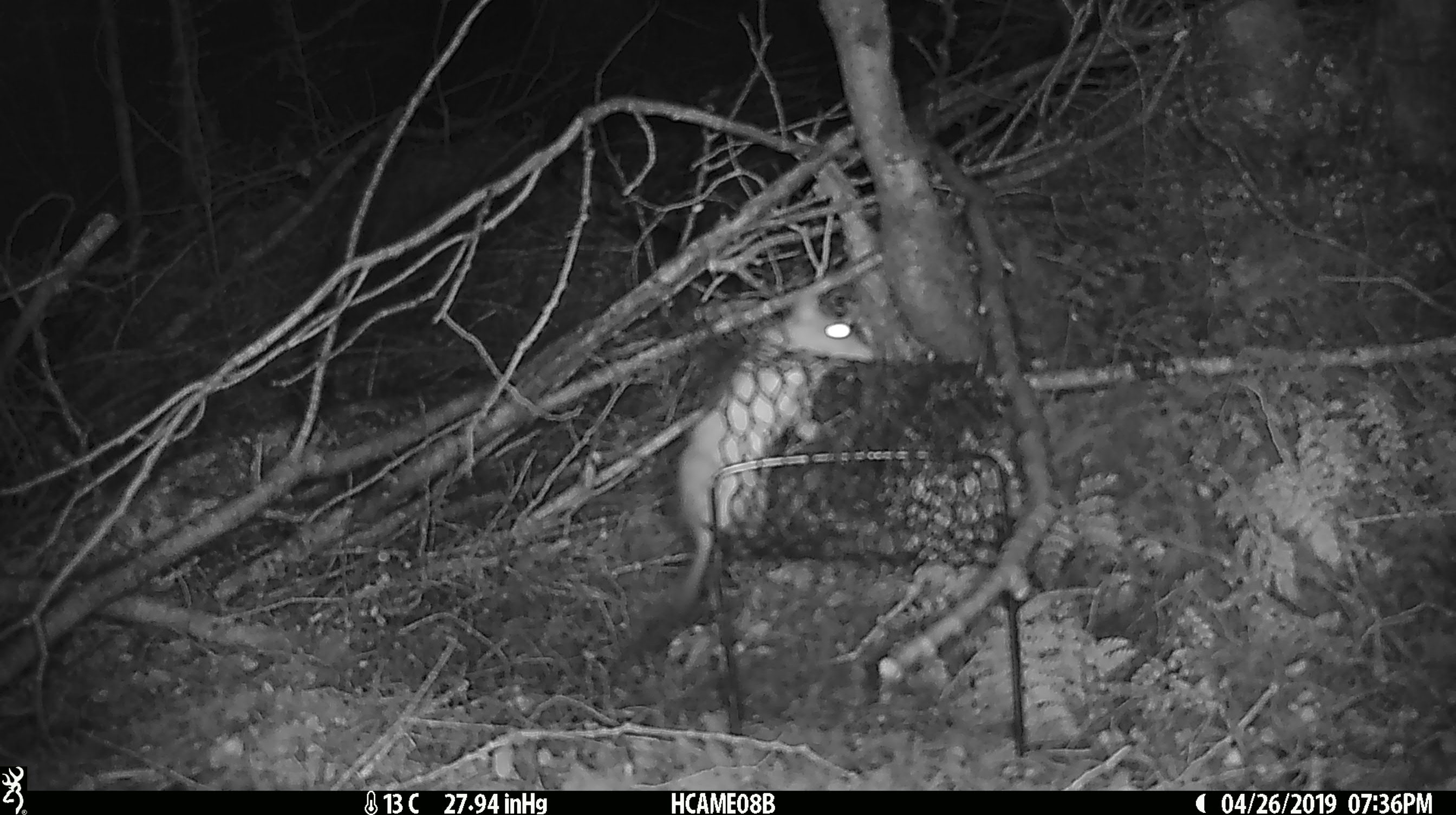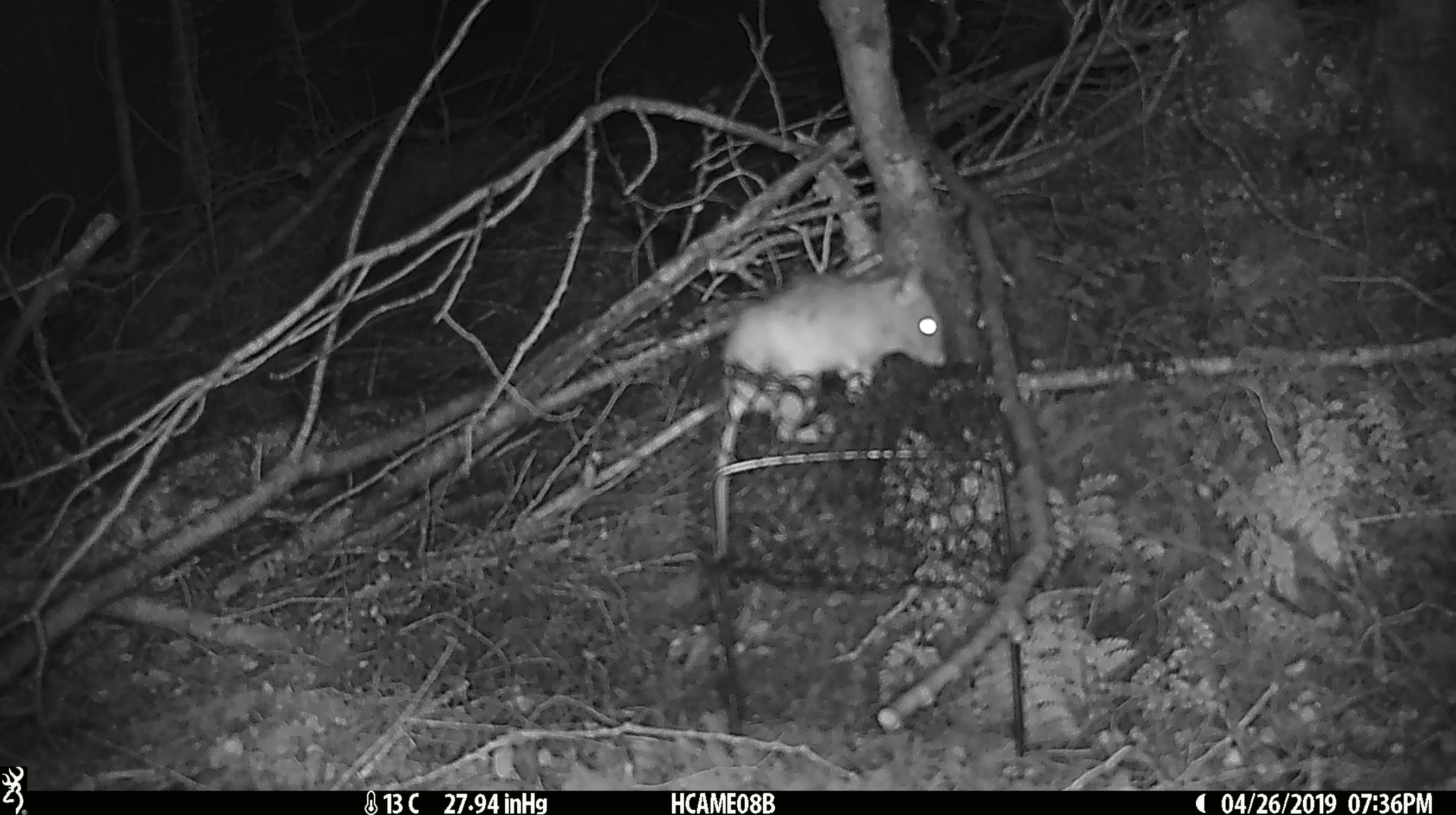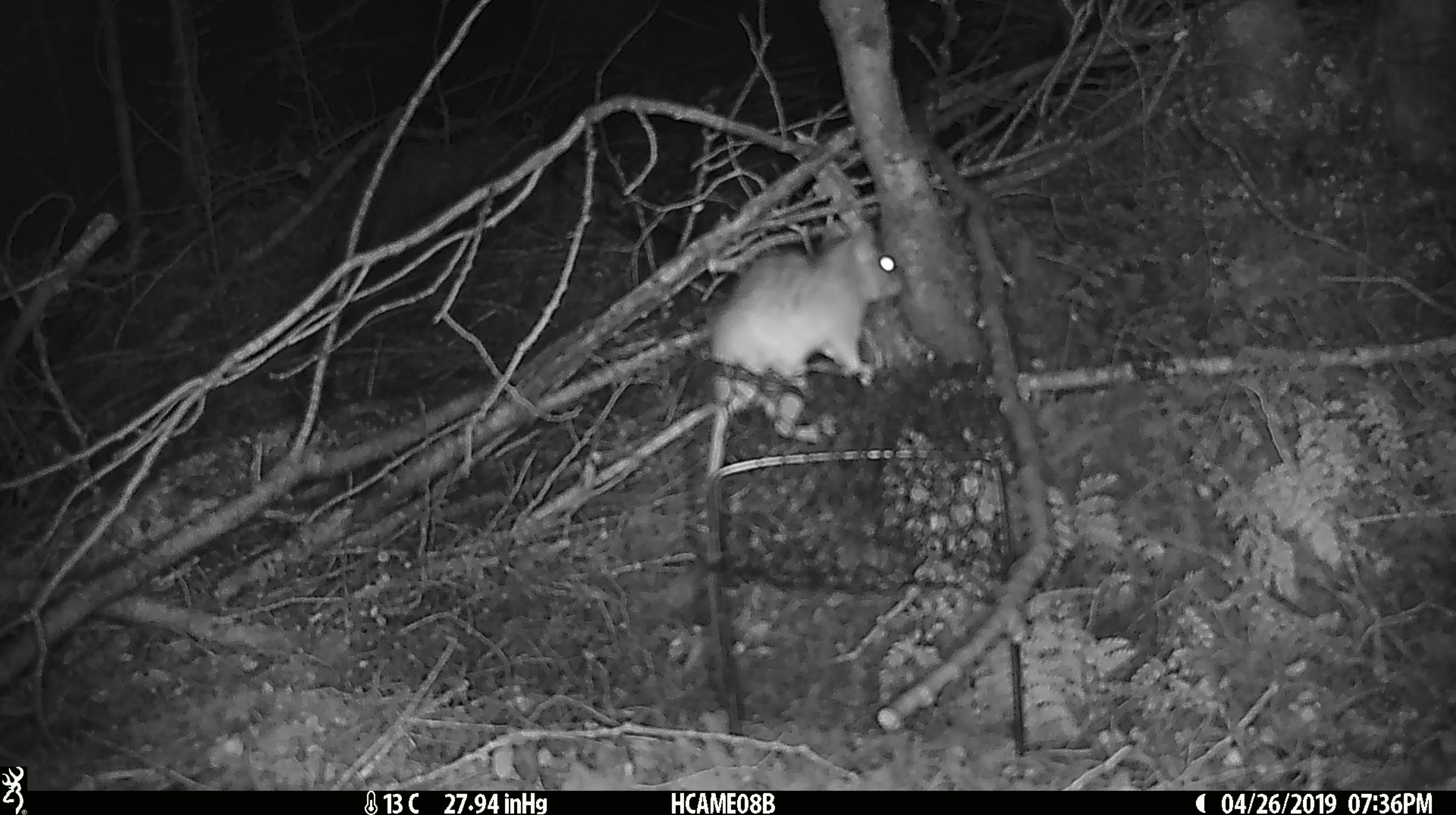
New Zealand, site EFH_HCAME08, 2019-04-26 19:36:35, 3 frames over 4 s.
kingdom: Animalia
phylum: Chordata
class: Mammalia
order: Rodentia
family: Muridae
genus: Rattus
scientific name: Rattus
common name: rat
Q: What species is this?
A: Rat (Rattus).